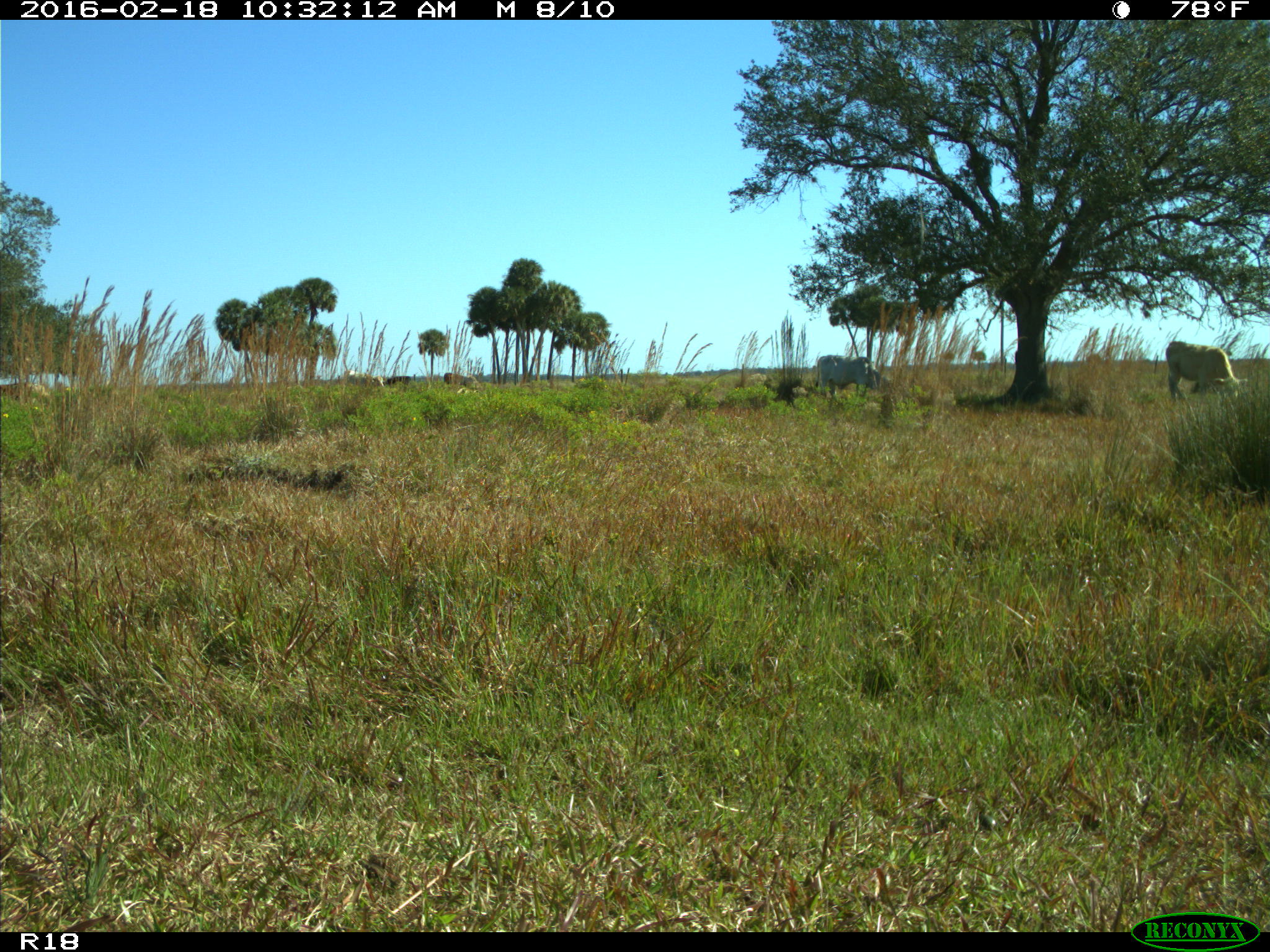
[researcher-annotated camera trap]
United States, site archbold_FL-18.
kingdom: Animalia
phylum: Chordata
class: Mammalia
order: Artiodactyla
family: Bovidae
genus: Bos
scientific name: Bos taurus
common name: domestic cow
Bos taurus (domestic cow).